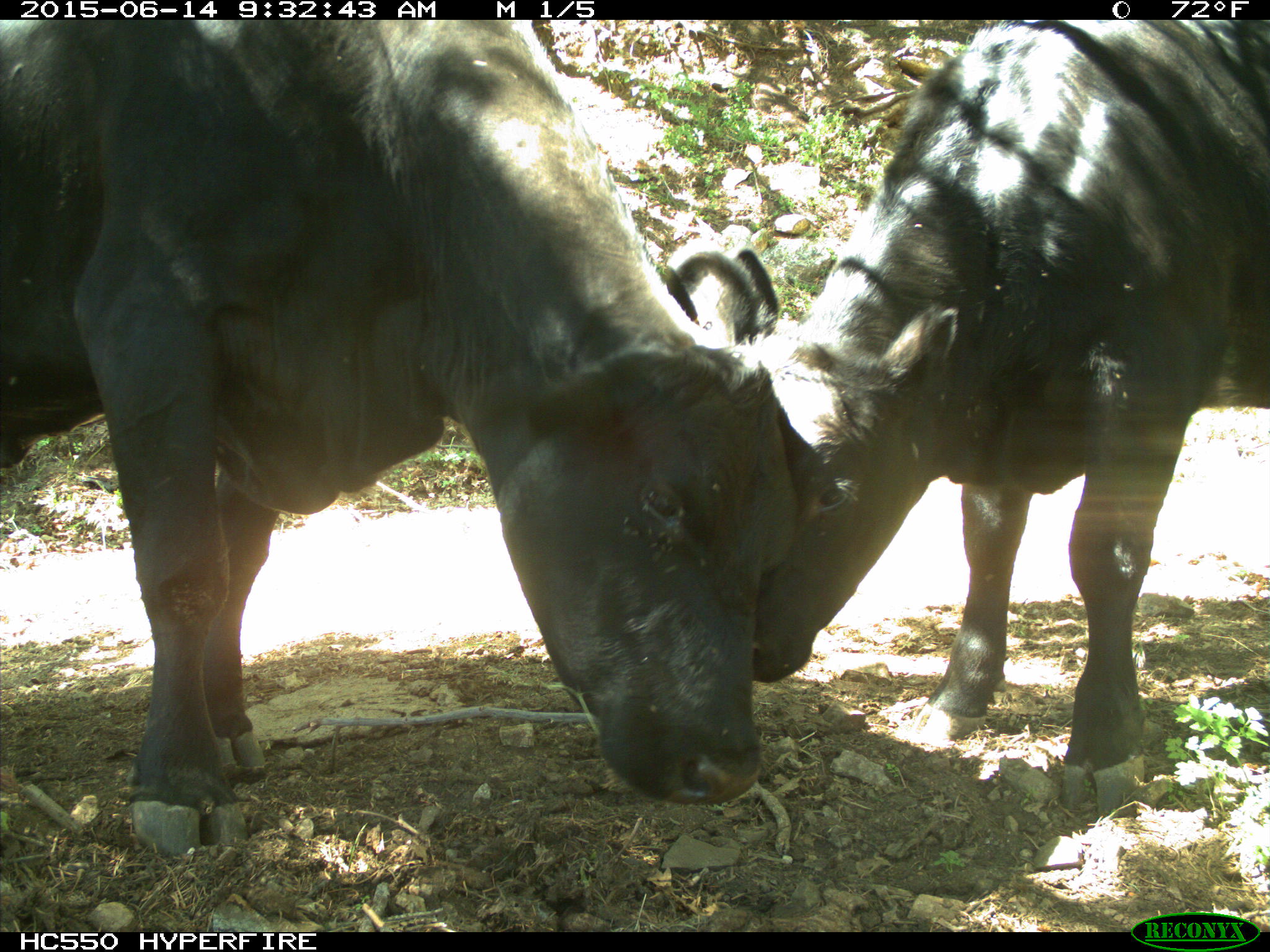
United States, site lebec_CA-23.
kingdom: Animalia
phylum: Chordata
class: Mammalia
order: Artiodactyla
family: Bovidae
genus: Bos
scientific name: Bos taurus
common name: domestic cow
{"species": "Bos taurus (domestic cow)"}